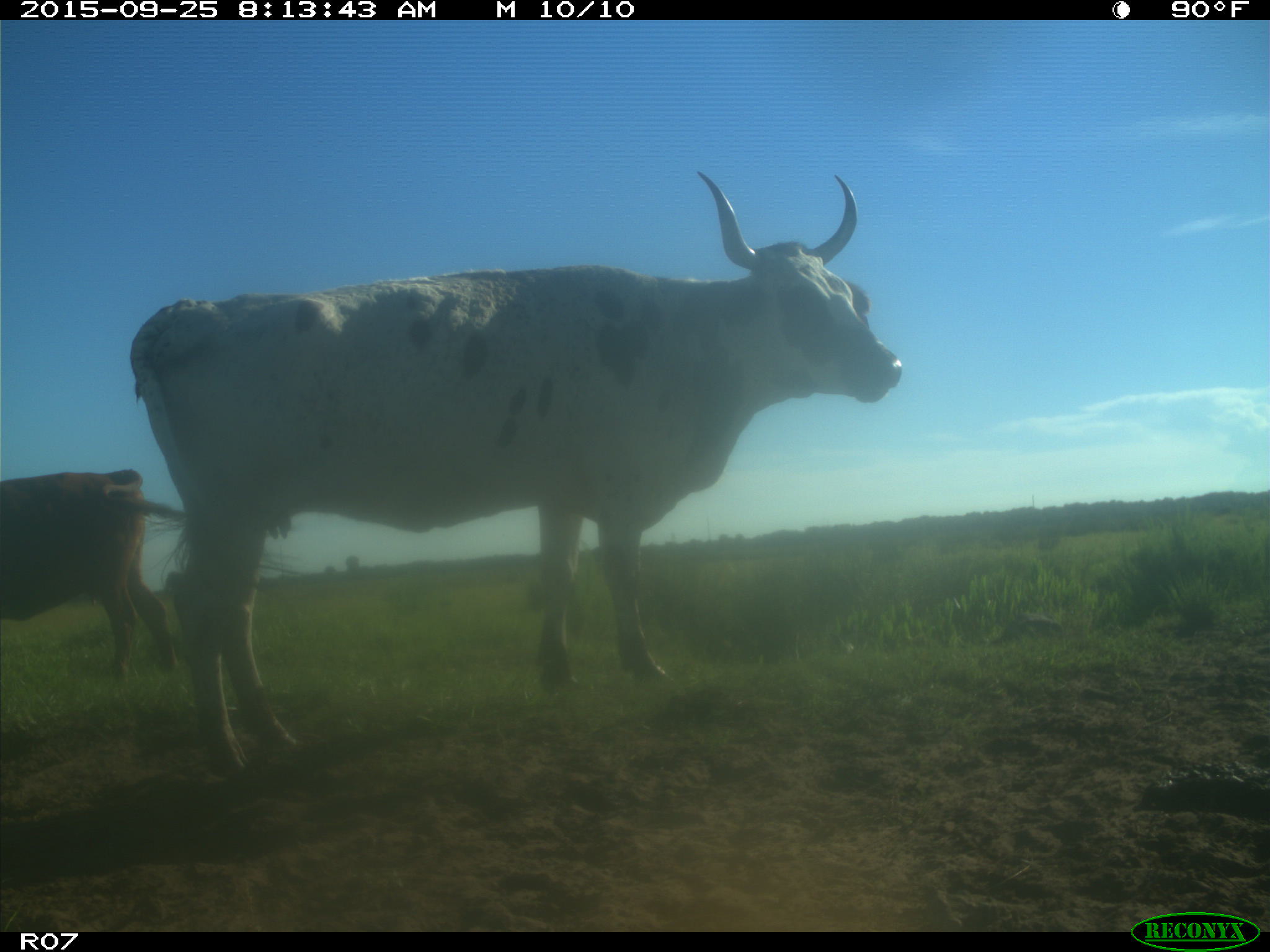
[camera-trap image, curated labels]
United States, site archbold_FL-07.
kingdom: Animalia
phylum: Chordata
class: Mammalia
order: Artiodactyla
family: Bovidae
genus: Bos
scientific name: Bos taurus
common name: domestic cow